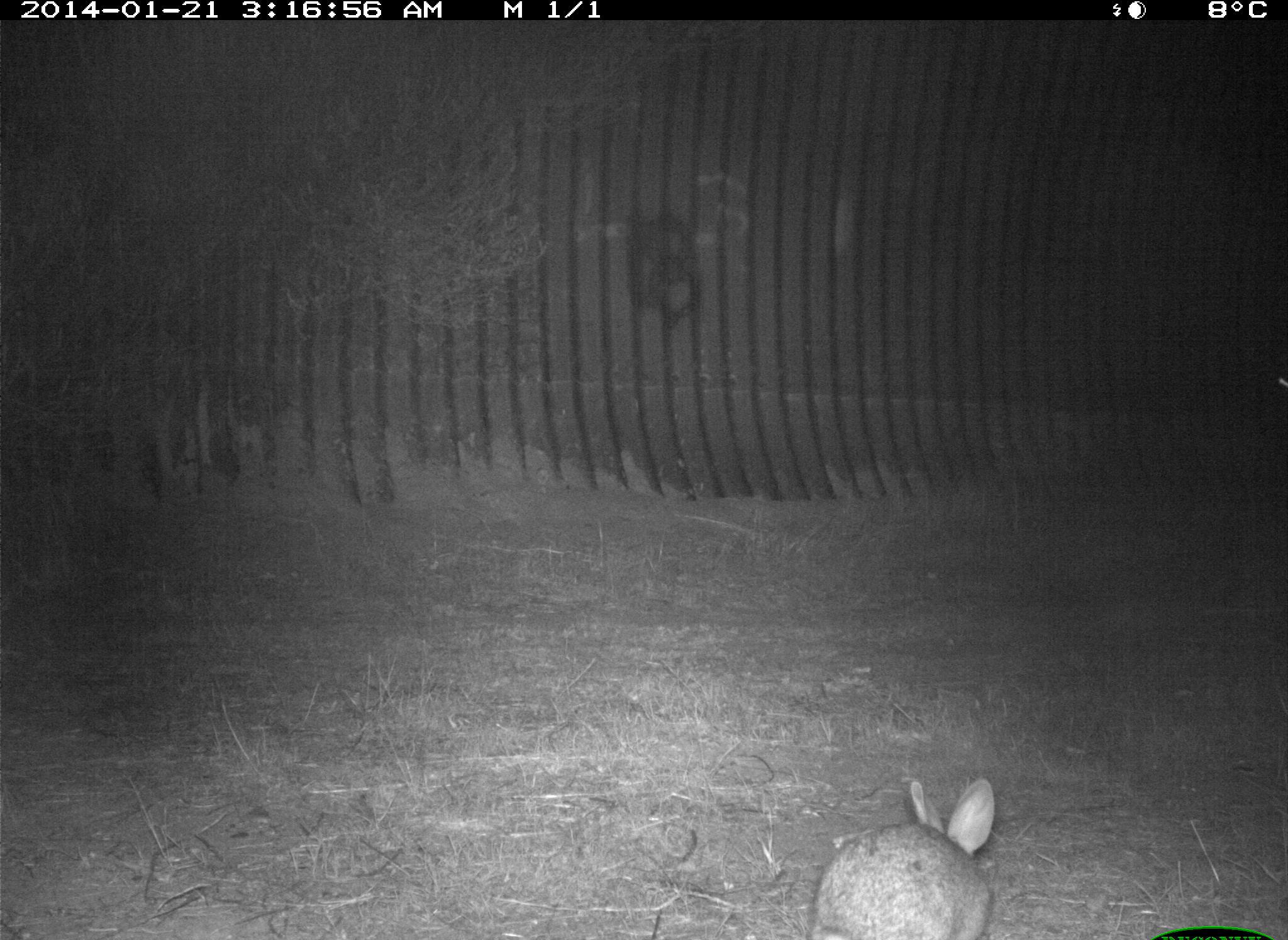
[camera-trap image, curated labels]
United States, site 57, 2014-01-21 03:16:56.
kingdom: Animalia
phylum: Chordata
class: Mammalia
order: Lagomorpha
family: Leporidae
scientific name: Leporidae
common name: rabbits and hares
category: rabbit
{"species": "rabbit (rabbits and hares) (Leporidae)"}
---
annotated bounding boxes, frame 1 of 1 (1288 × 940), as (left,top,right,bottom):
rabbit: (805,776,1003,940)